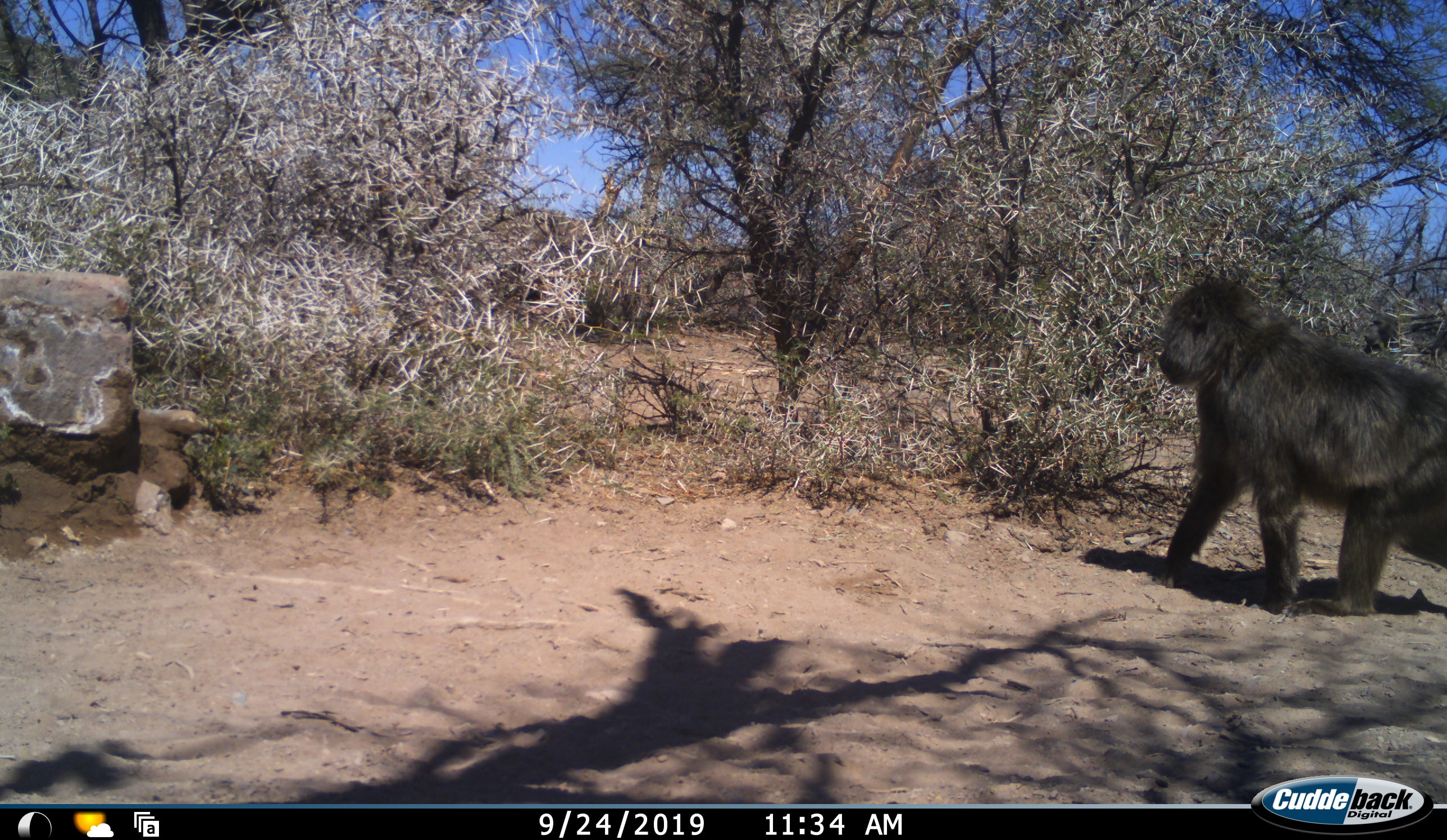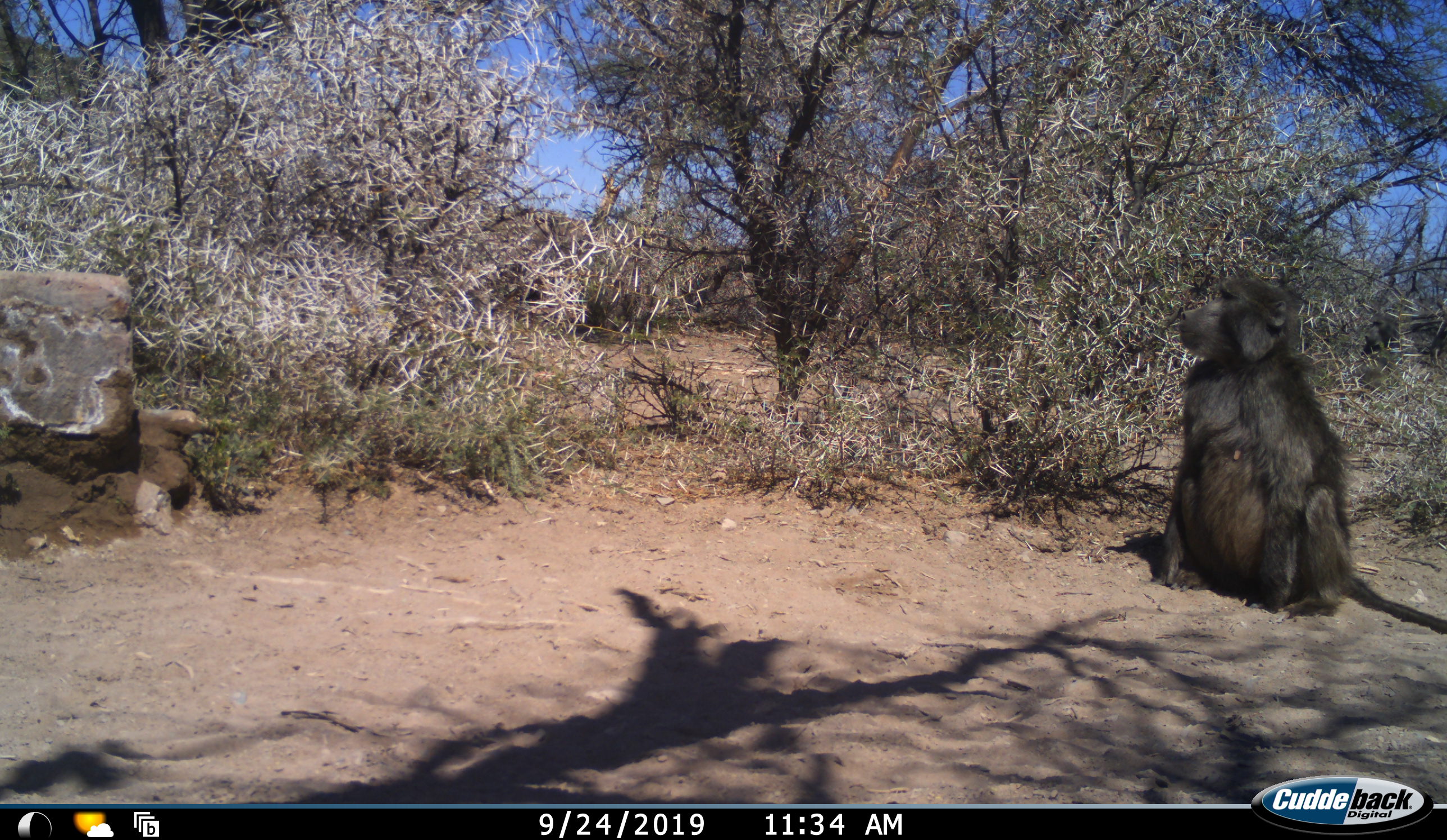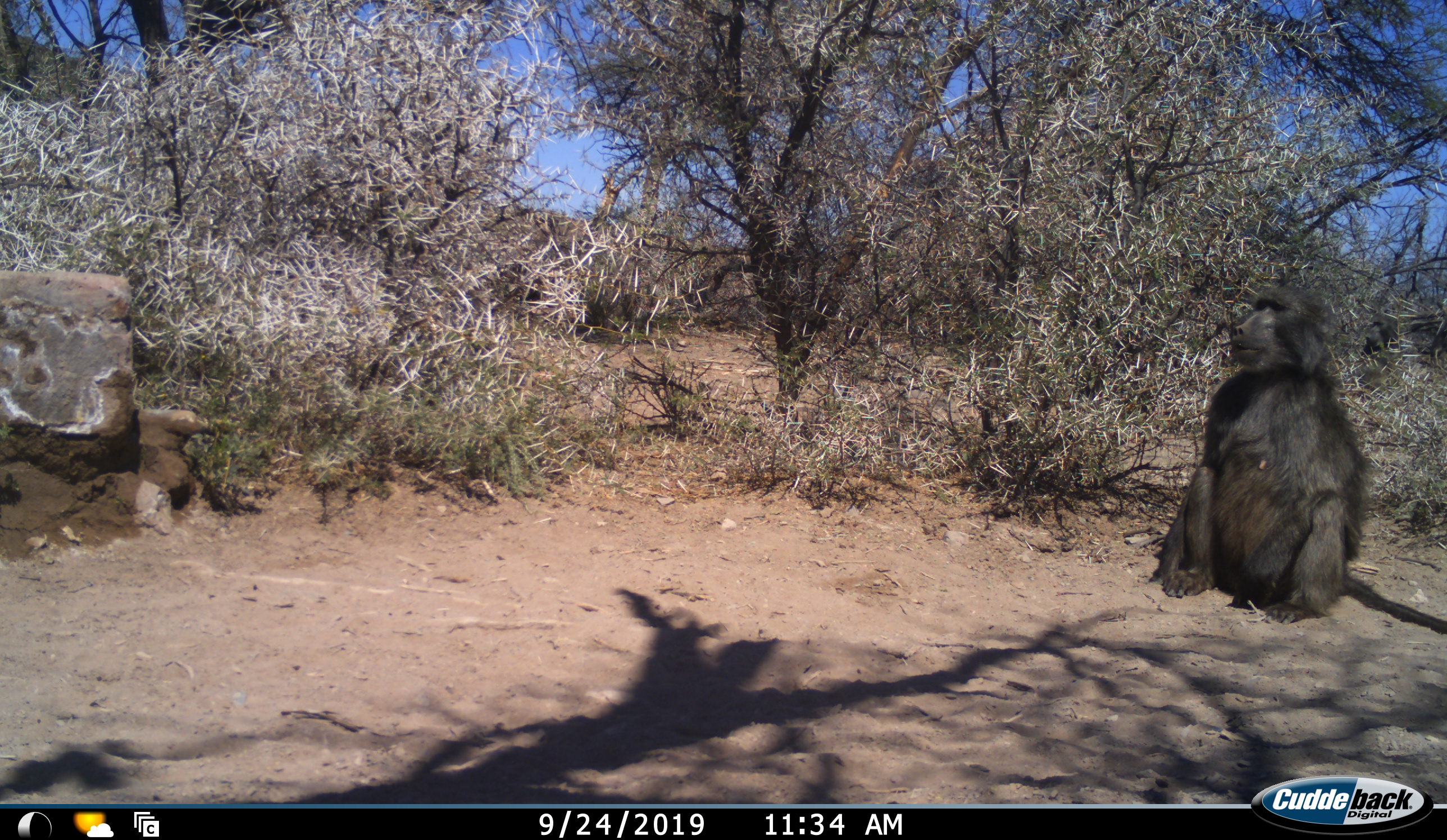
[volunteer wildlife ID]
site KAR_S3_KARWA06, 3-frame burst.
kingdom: Animalia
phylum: Chordata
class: Mammalia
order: Primates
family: Cercopithecidae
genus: Papio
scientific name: Papio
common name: baboon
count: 1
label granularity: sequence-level